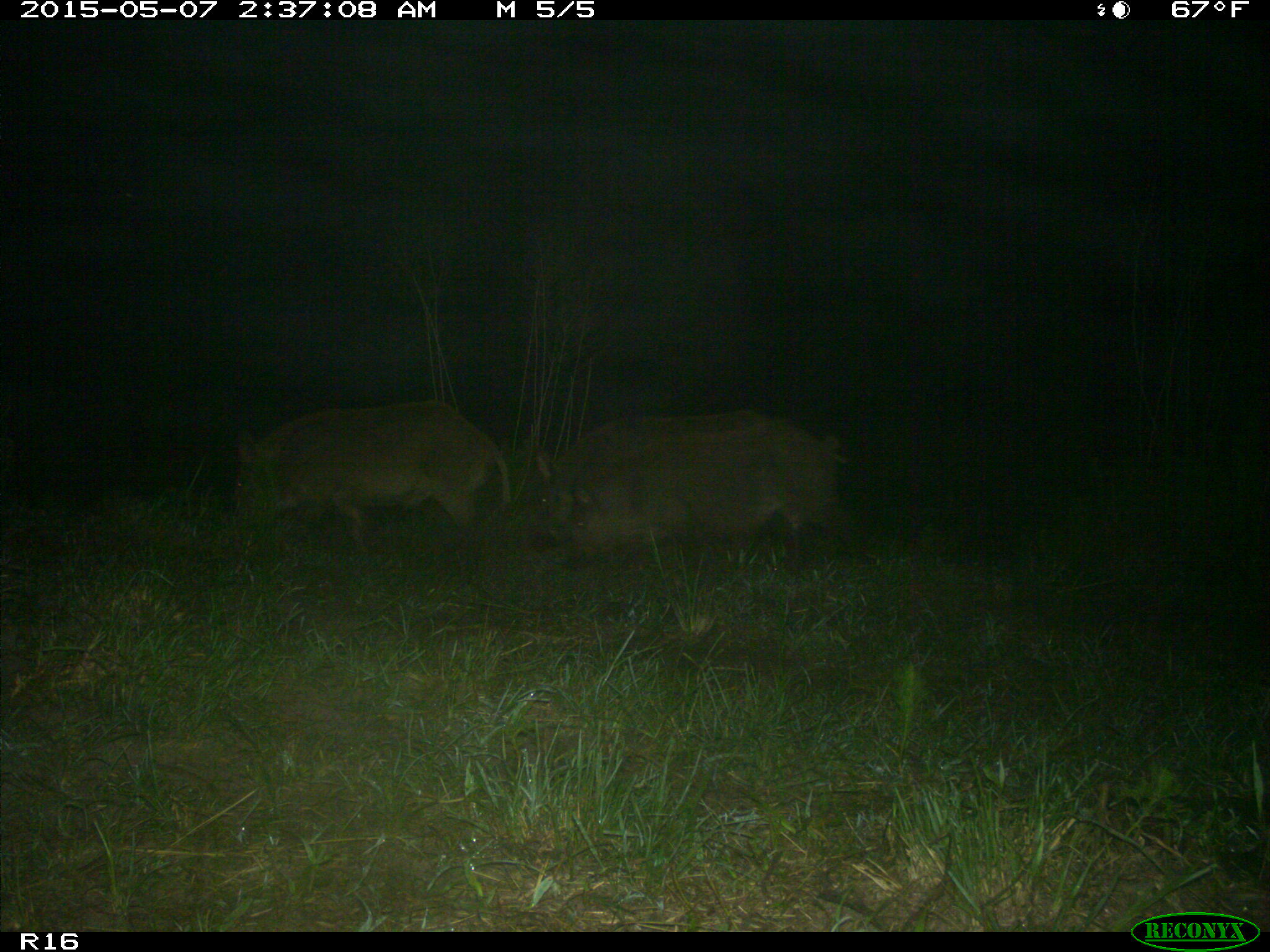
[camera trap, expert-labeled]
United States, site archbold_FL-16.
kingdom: Animalia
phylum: Chordata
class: Mammalia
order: Artiodactyla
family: Suidae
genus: Sus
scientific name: Sus scrofa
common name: wild boar